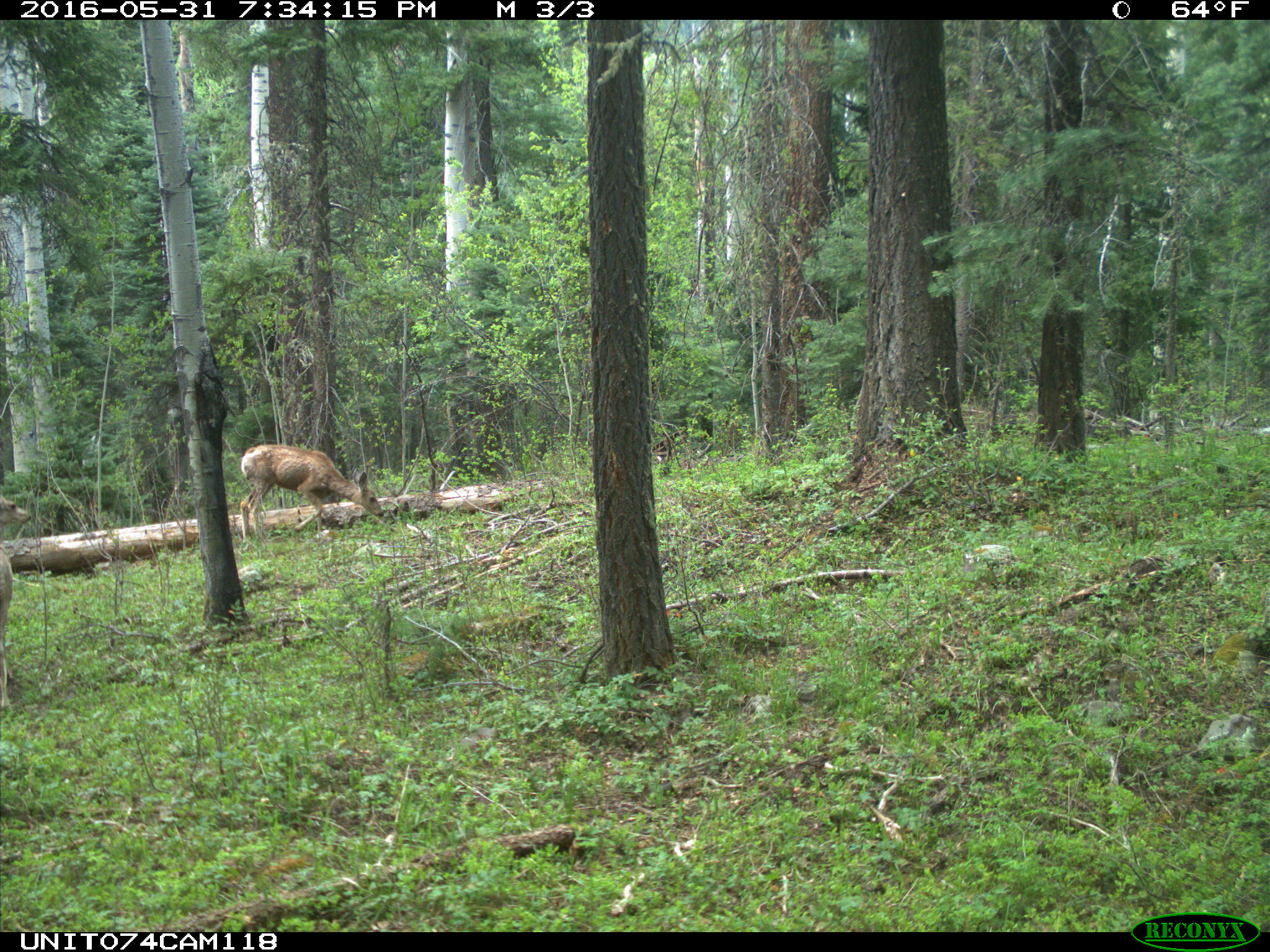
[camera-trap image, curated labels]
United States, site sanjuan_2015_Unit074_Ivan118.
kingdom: Animalia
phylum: Chordata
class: Mammalia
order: Artiodactyla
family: Cervidae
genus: Odocoileus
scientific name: Odocoileus hemionus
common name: mule deer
Odocoileus hemionus (mule deer).